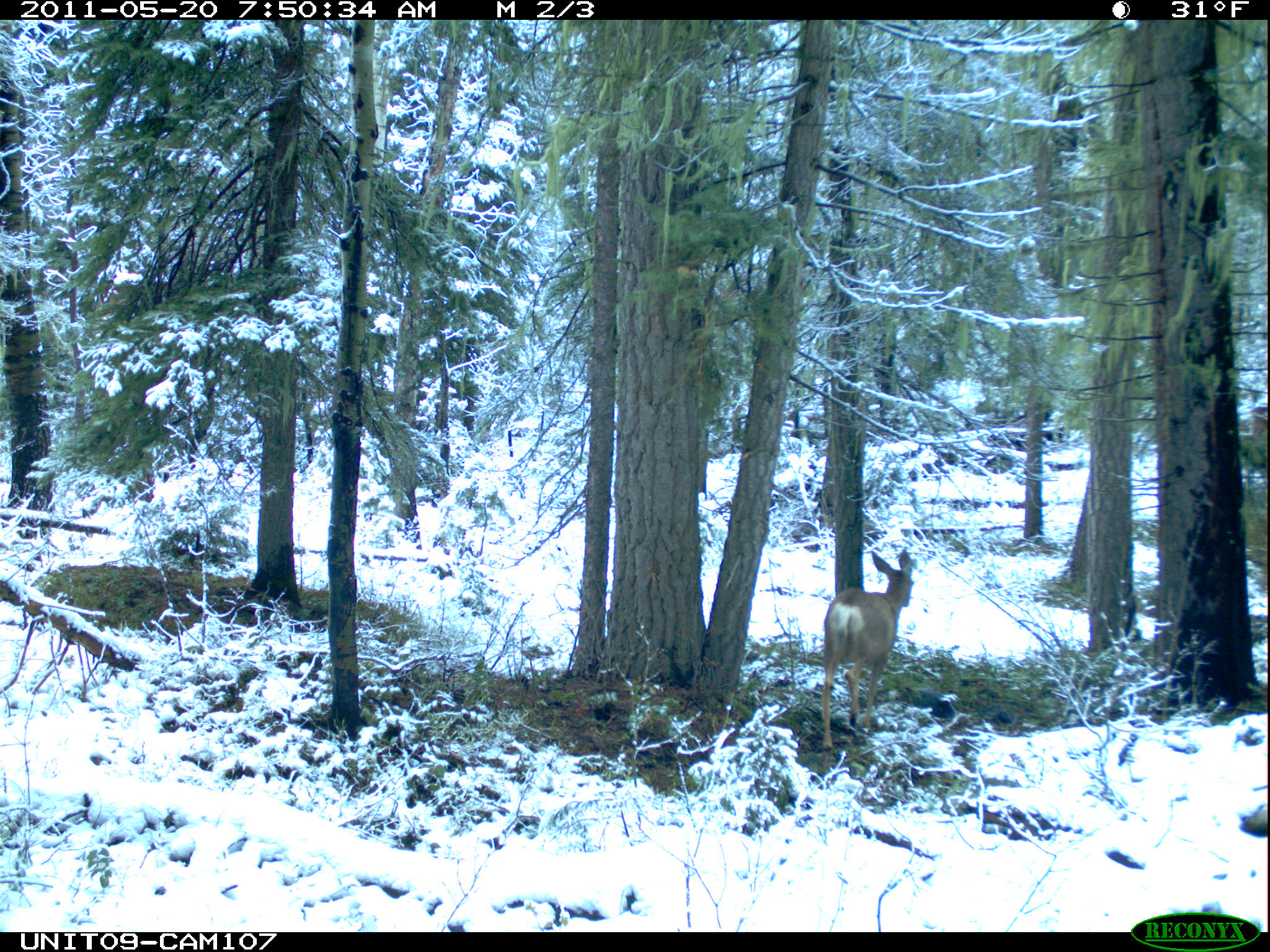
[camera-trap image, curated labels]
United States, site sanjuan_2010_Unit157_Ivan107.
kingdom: Animalia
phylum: Chordata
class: Mammalia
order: Artiodactyla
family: Cervidae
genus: Odocoileus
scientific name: Odocoileus hemionus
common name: mule deer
Odocoileus hemionus (mule deer).